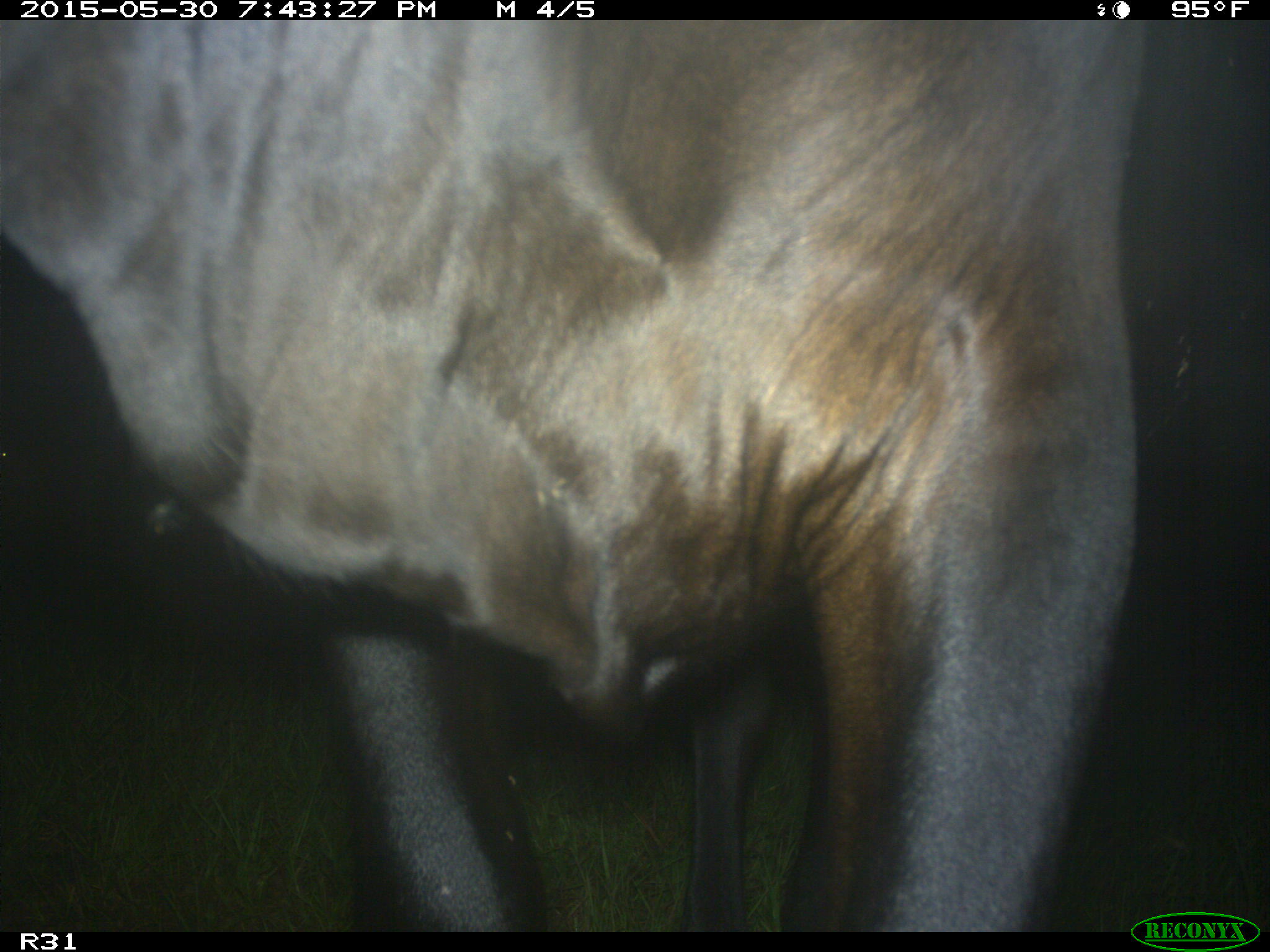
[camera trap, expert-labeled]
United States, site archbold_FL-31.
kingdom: Animalia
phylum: Chordata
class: Mammalia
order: Artiodactyla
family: Bovidae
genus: Bos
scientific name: Bos taurus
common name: domestic cow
Bos taurus (domestic cow).